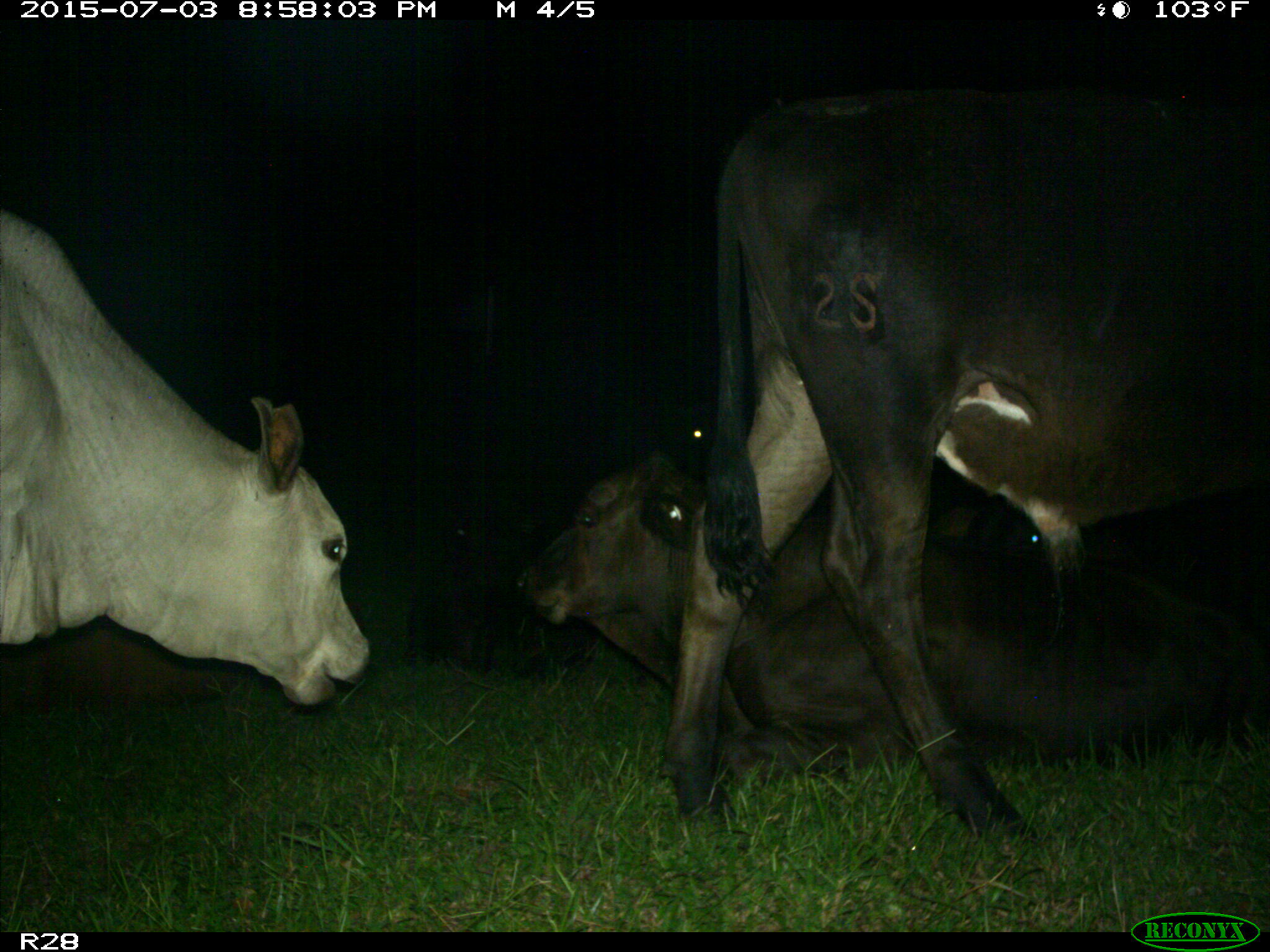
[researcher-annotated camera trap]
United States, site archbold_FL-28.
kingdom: Animalia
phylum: Chordata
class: Mammalia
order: Artiodactyla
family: Bovidae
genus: Bos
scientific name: Bos taurus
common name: domestic cow